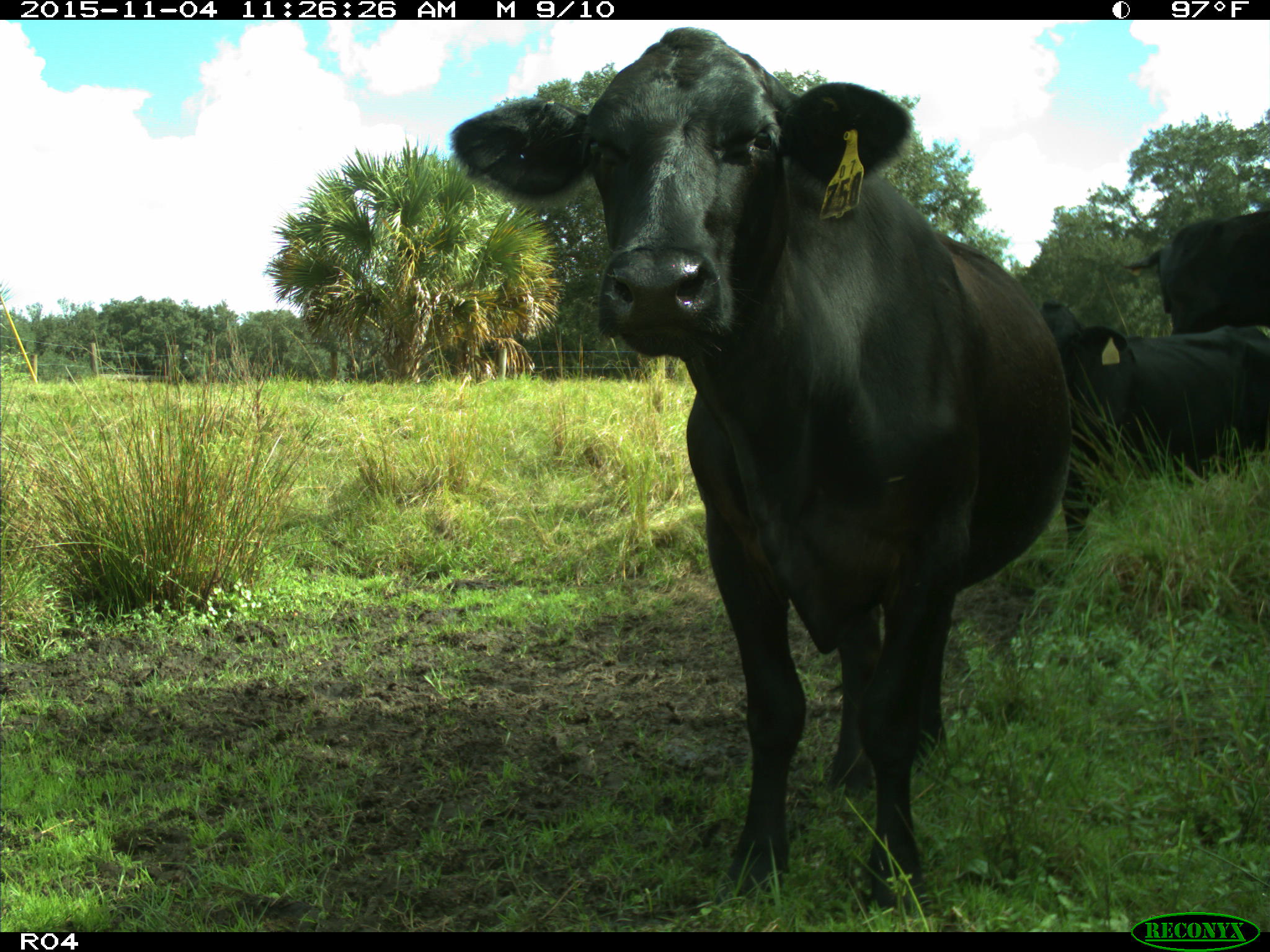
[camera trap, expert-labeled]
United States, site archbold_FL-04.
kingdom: Animalia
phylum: Chordata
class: Mammalia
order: Artiodactyla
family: Bovidae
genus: Bos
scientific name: Bos taurus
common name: domestic cow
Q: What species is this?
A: Bos taurus (domestic cow).